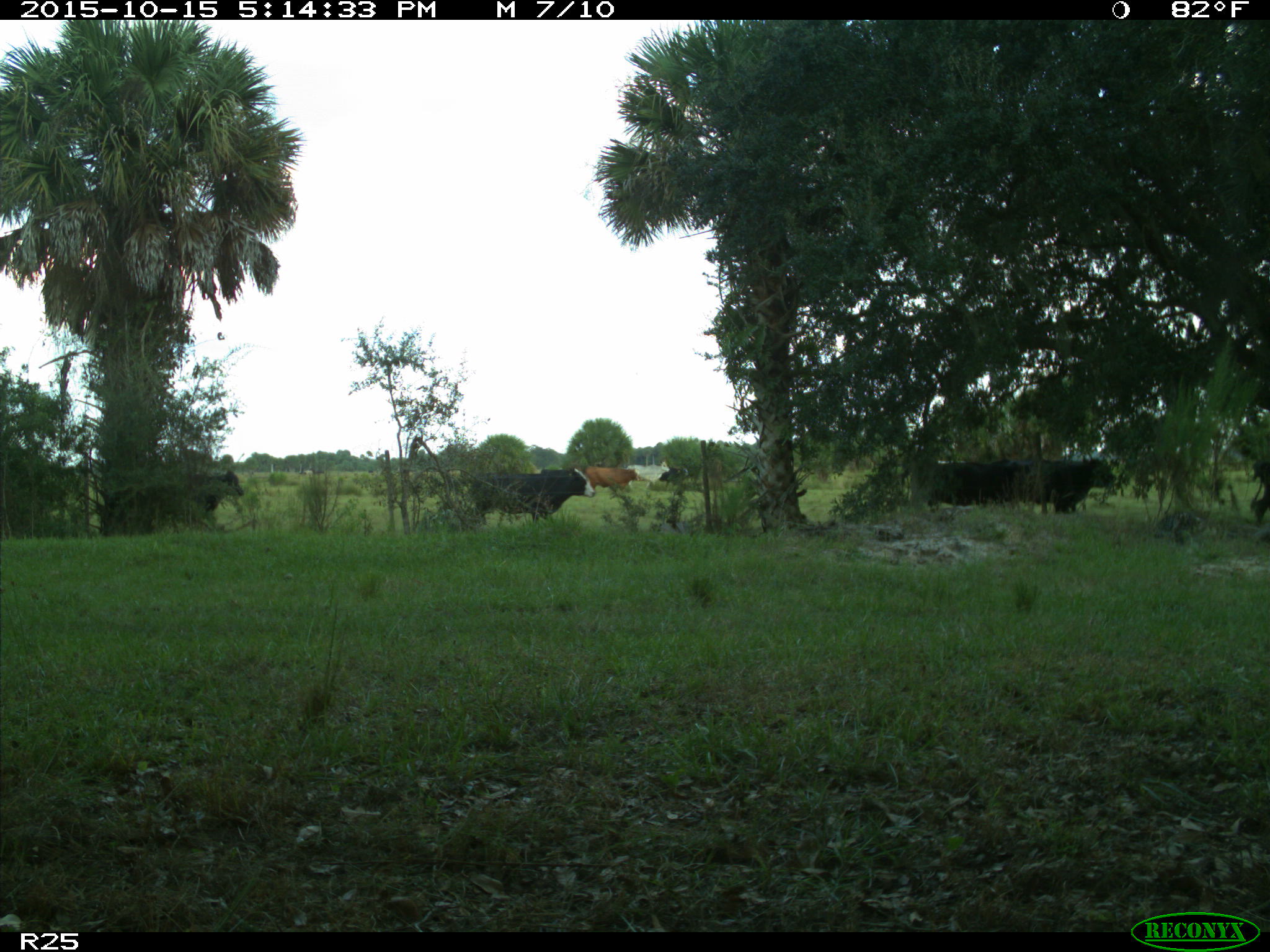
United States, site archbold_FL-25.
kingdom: Animalia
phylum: Chordata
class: Mammalia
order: Artiodactyla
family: Bovidae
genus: Bos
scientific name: Bos taurus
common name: domestic cow